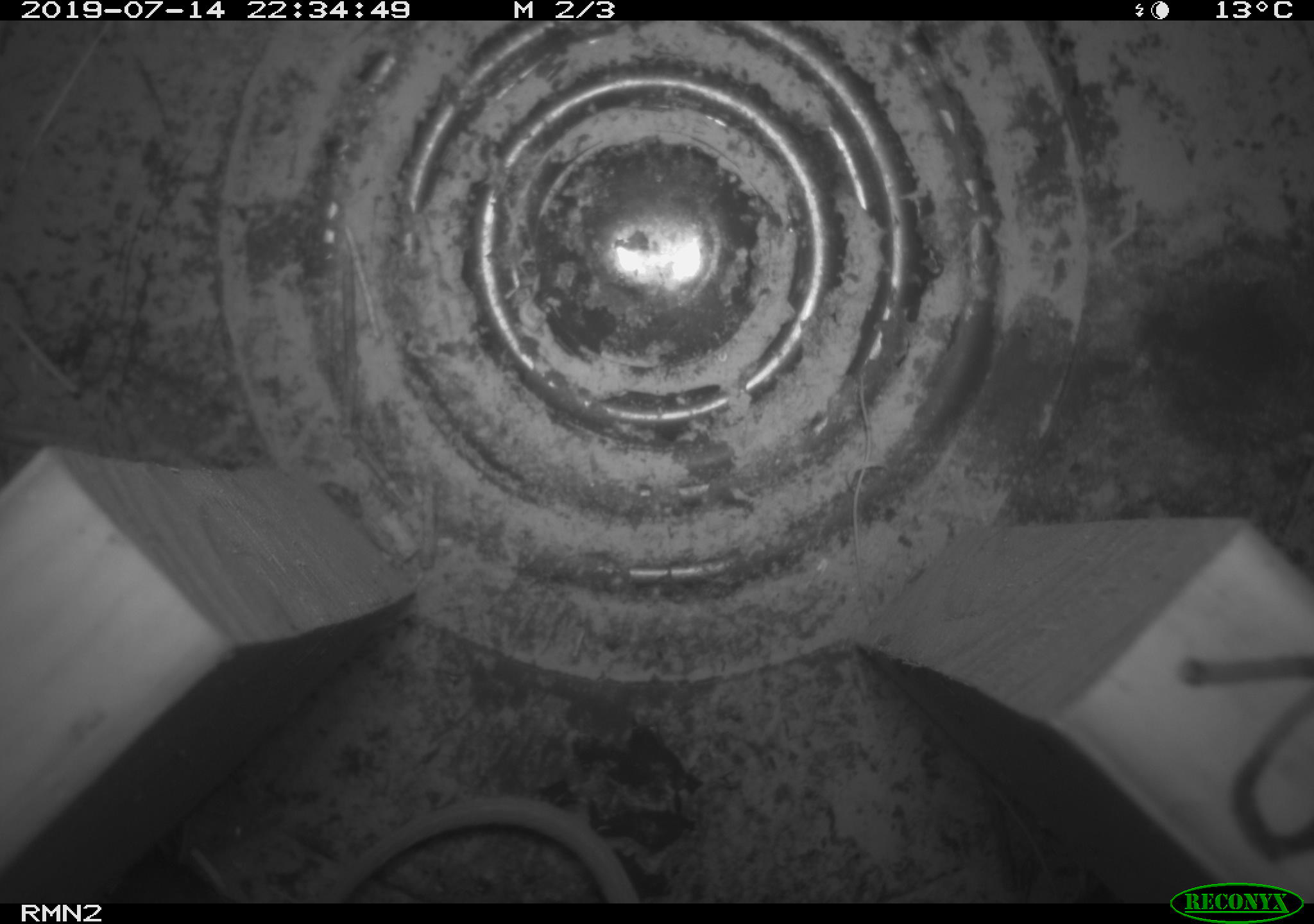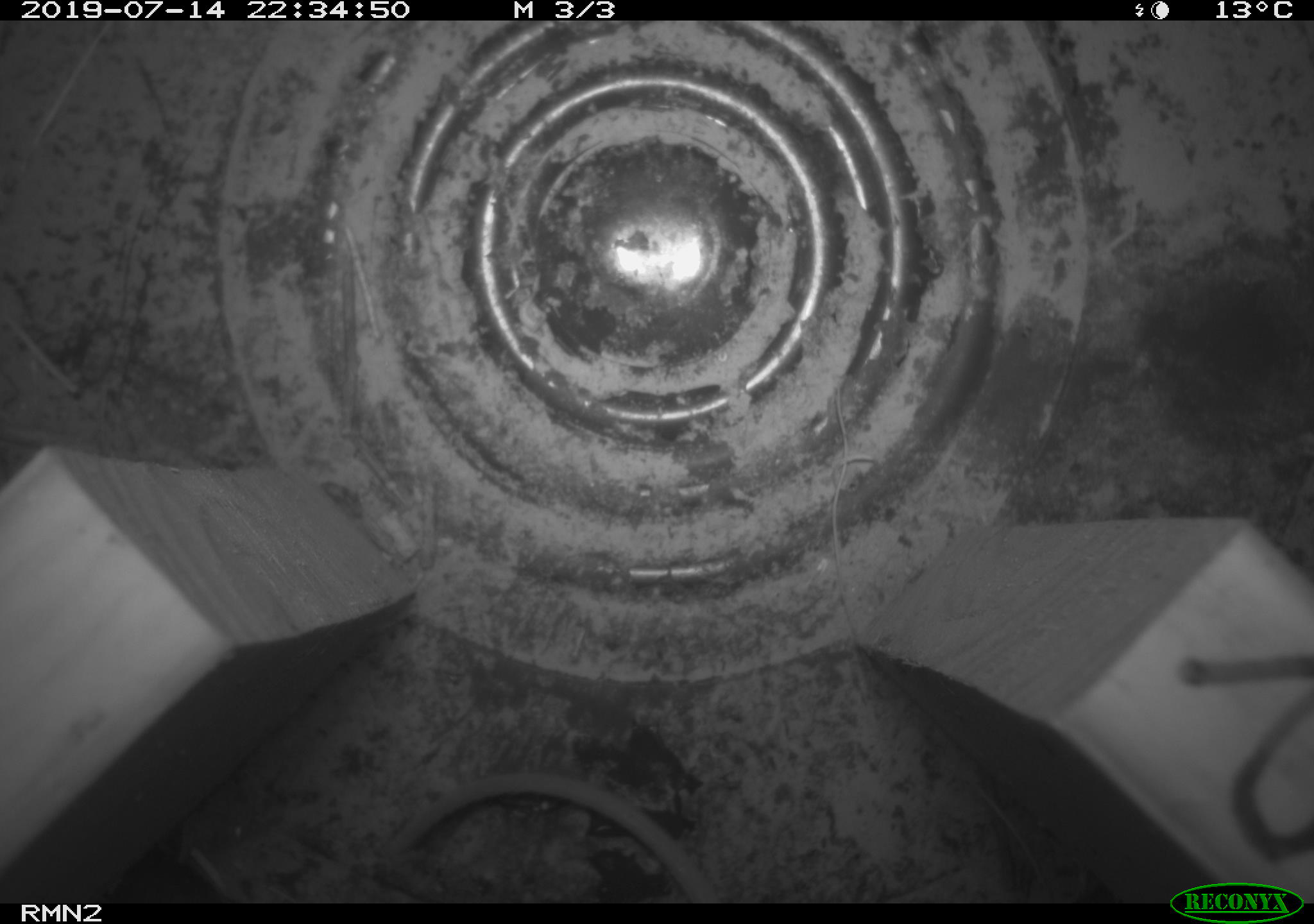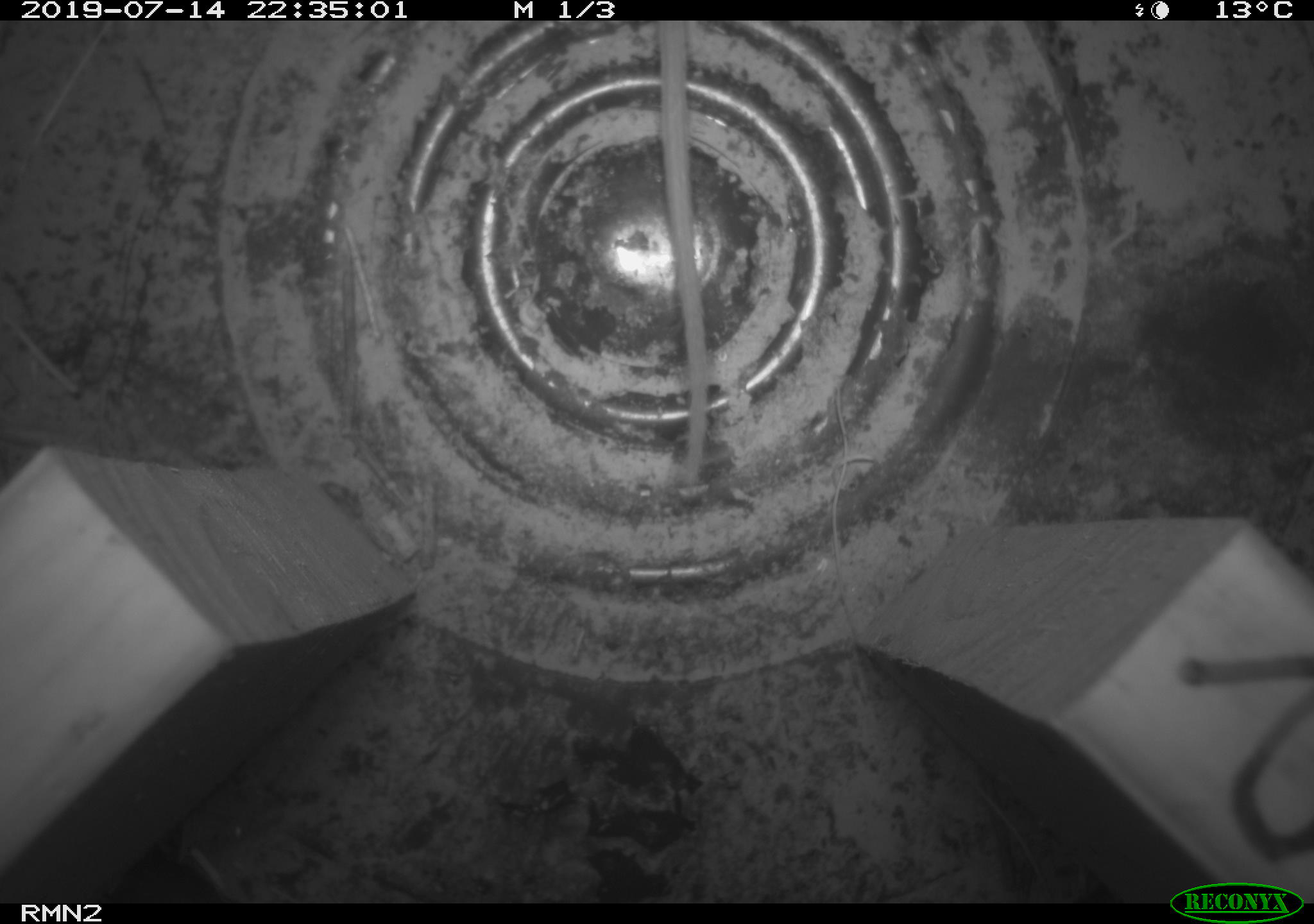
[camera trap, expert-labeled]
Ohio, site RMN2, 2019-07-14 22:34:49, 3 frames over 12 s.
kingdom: Animalia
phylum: Chordata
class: Mammalia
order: Rodentia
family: Cricetidae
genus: Peromyscus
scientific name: Peromyscus leucopus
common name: white-footed mouse